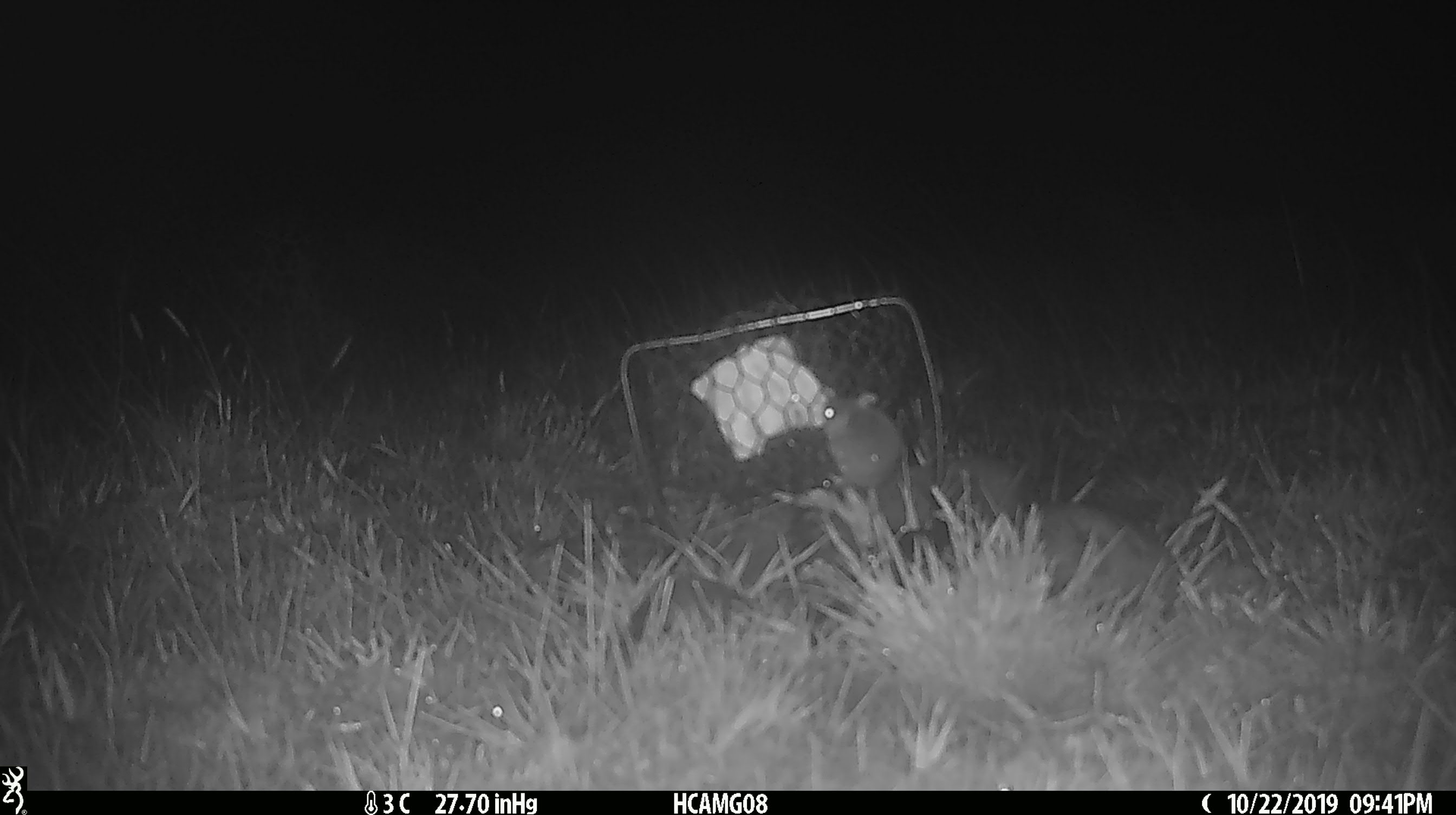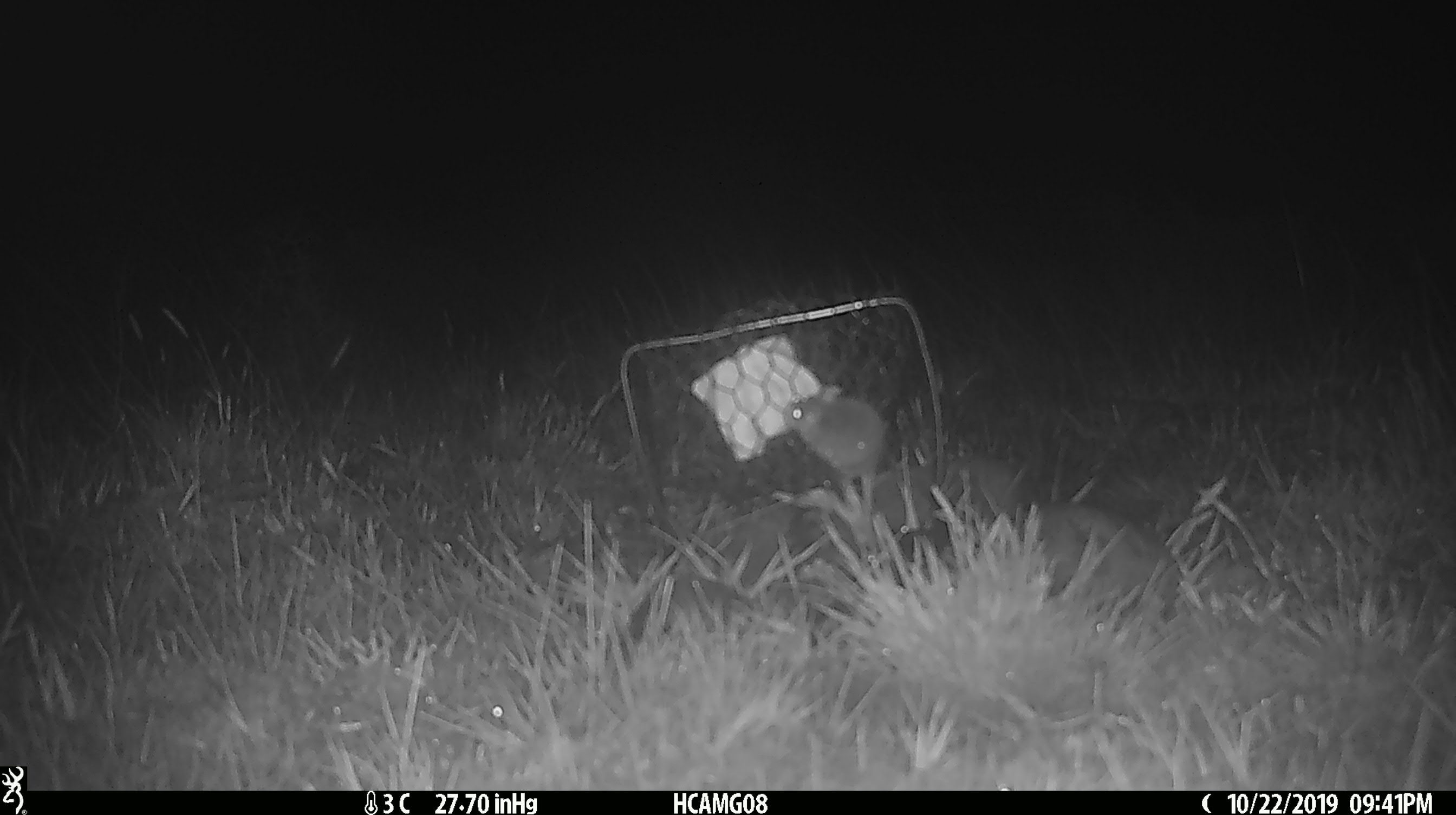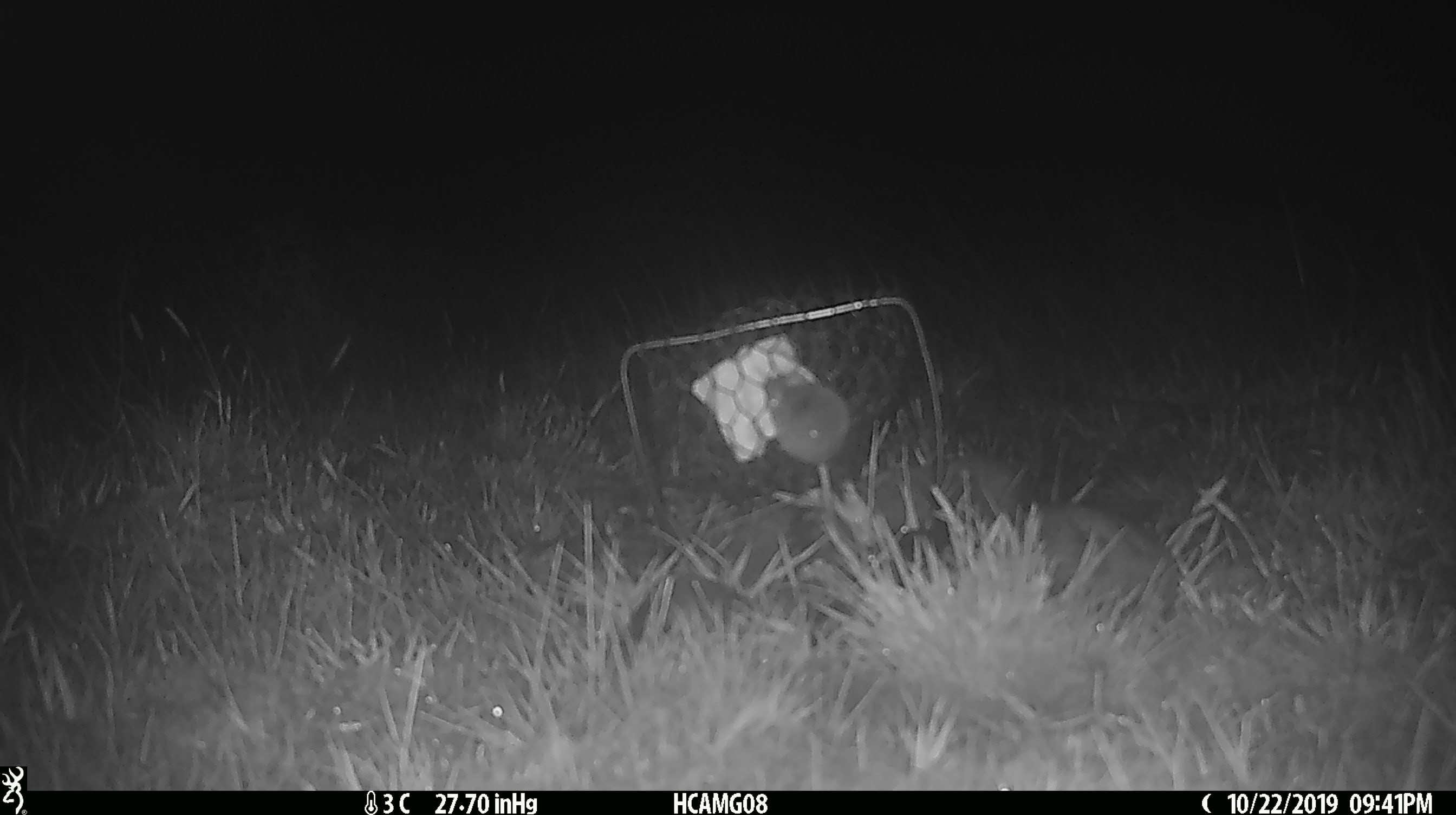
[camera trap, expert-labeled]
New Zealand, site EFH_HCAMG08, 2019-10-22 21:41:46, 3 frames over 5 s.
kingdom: Animalia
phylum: Chordata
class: Mammalia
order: Rodentia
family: Muridae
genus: Mus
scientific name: Mus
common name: mouse